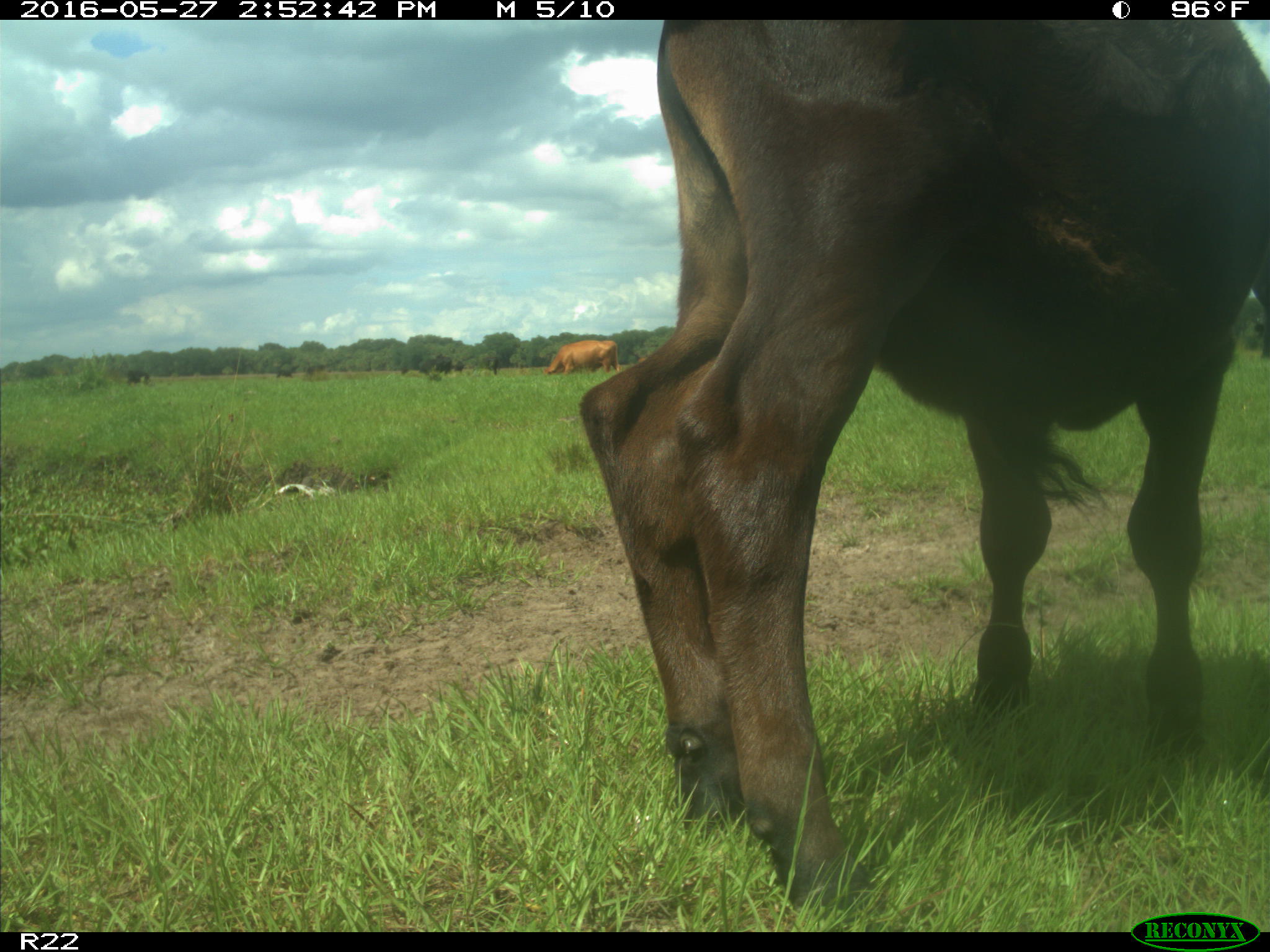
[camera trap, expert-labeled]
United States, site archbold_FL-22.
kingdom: Animalia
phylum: Chordata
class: Mammalia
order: Artiodactyla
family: Bovidae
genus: Bos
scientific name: Bos taurus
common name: domestic cow